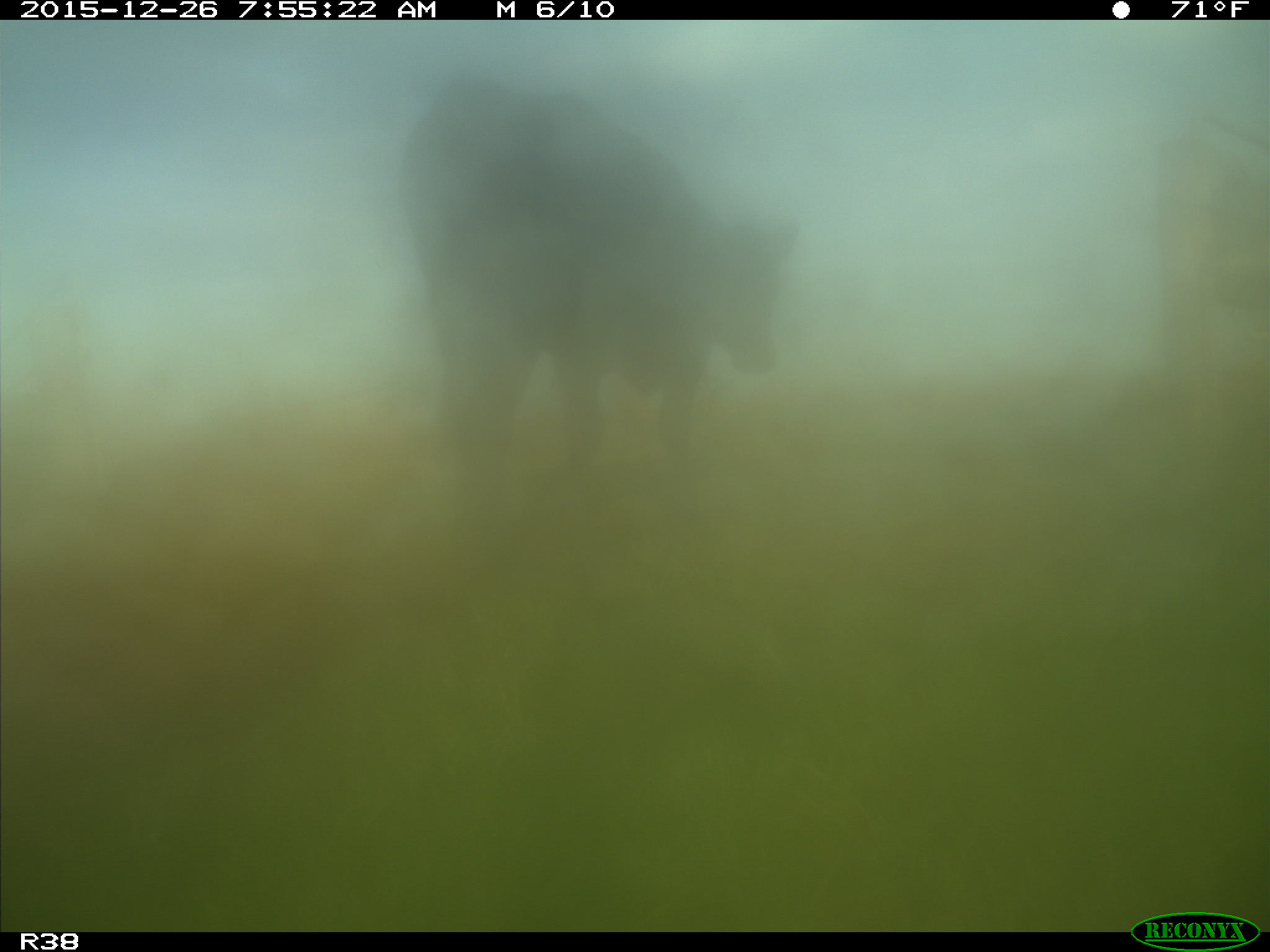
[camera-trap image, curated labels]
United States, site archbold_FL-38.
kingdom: Animalia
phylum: Chordata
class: Mammalia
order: Artiodactyla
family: Bovidae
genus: Bos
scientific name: Bos taurus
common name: domestic cow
Bos taurus (domestic cow).